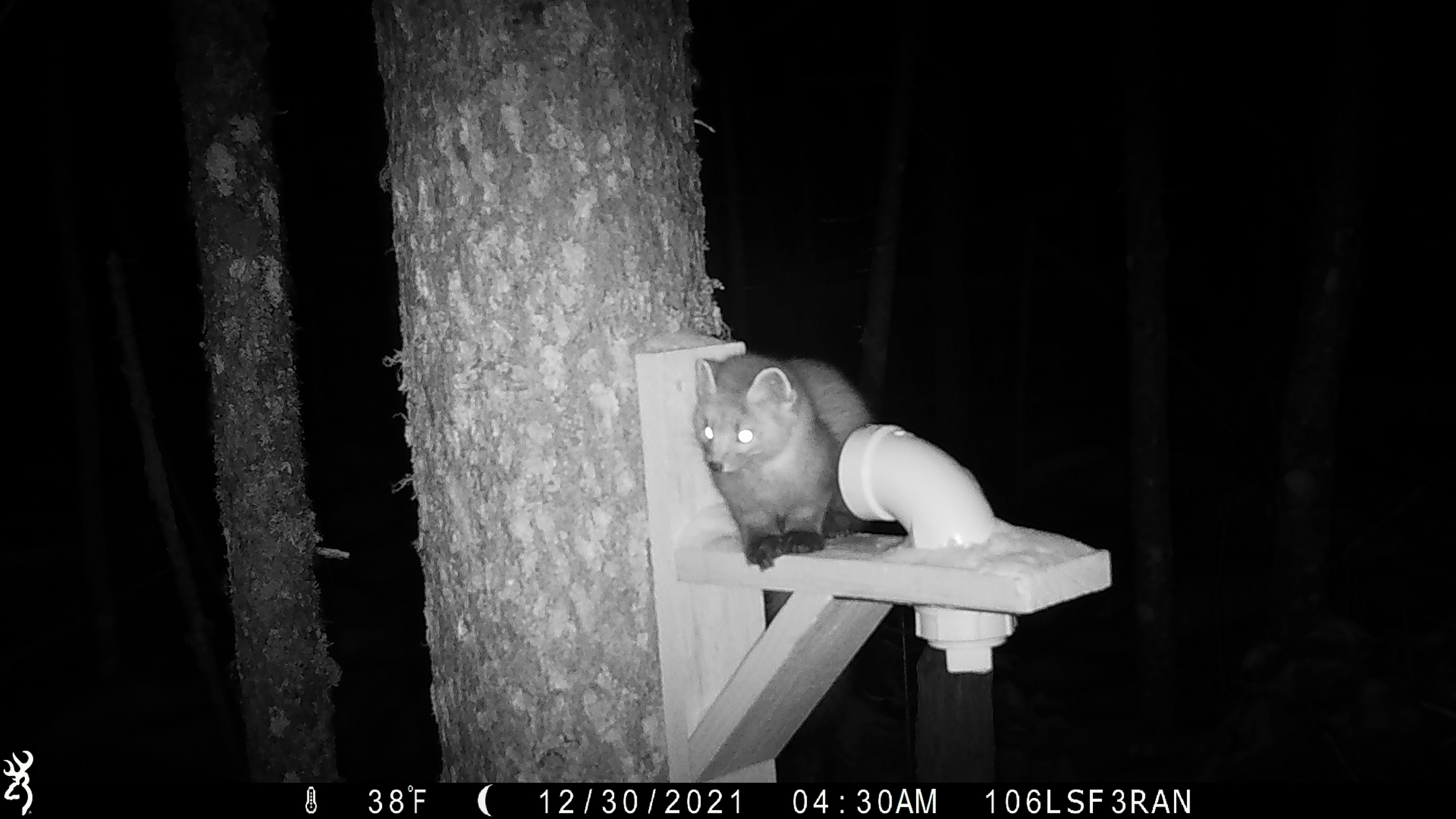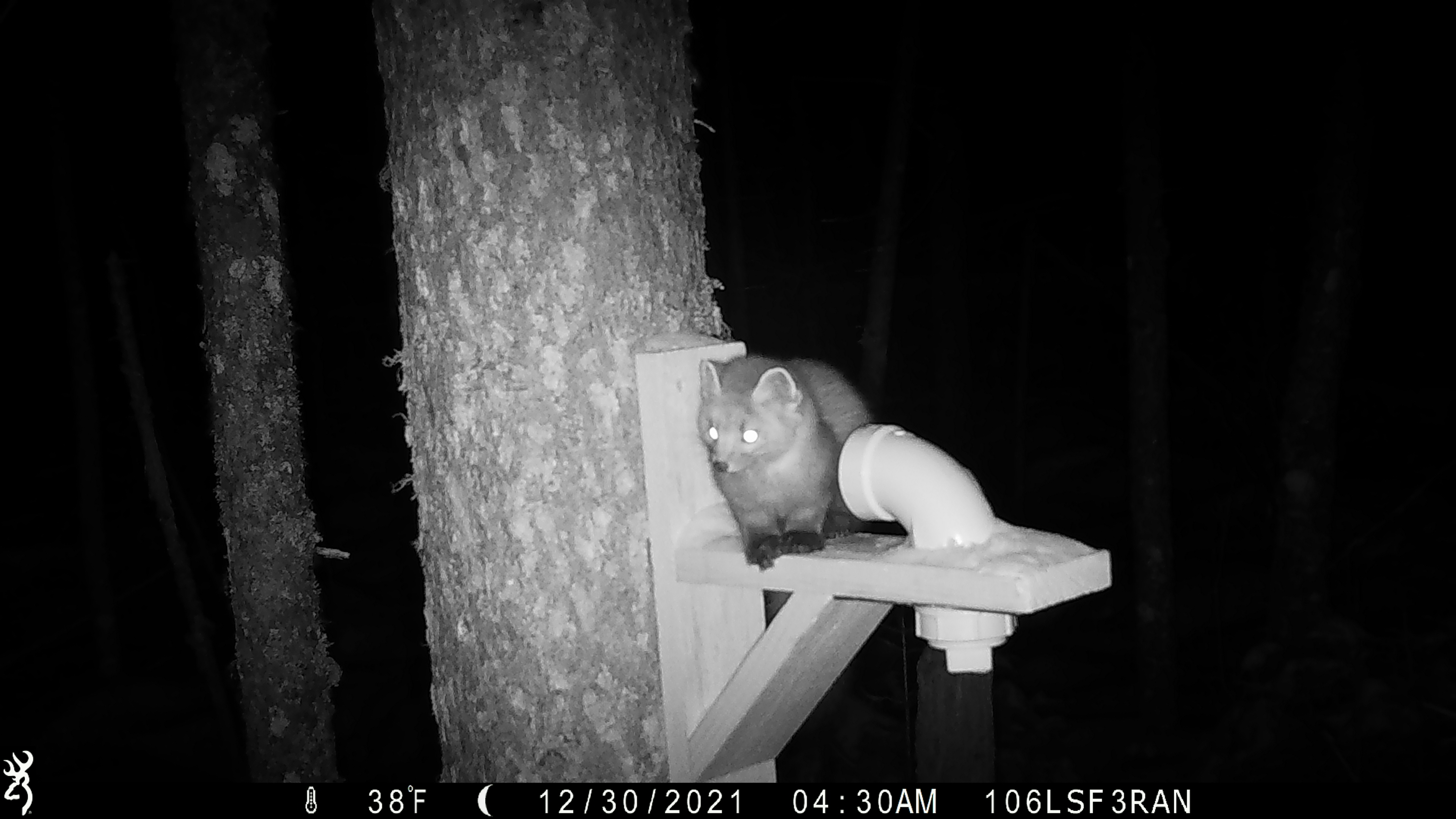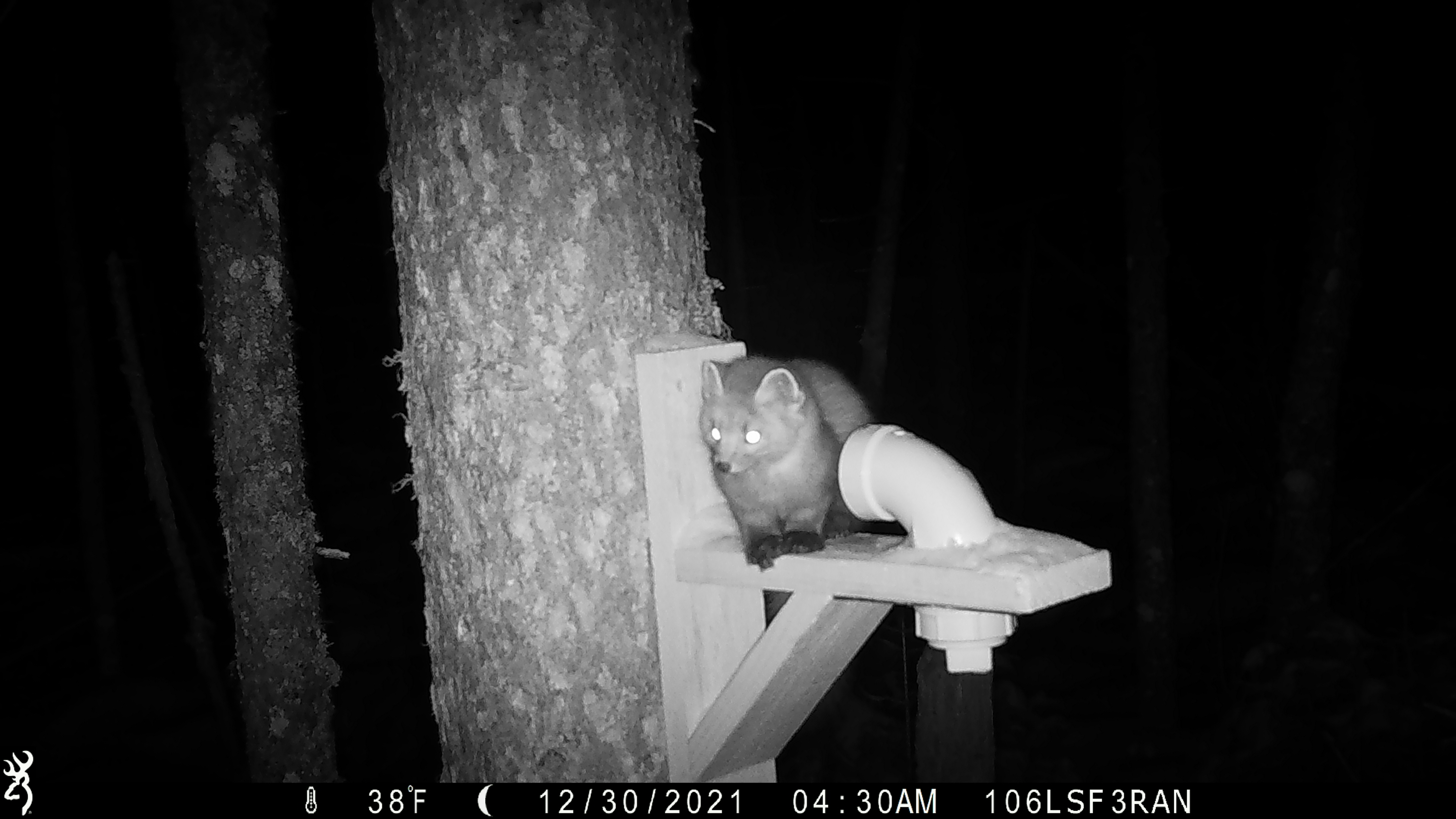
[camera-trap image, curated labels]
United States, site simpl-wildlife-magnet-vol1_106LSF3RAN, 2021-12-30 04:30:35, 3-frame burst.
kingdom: Animalia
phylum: Chordata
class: Mammalia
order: Carnivora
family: Mustelidae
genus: Martes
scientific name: Martes americana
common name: american marten